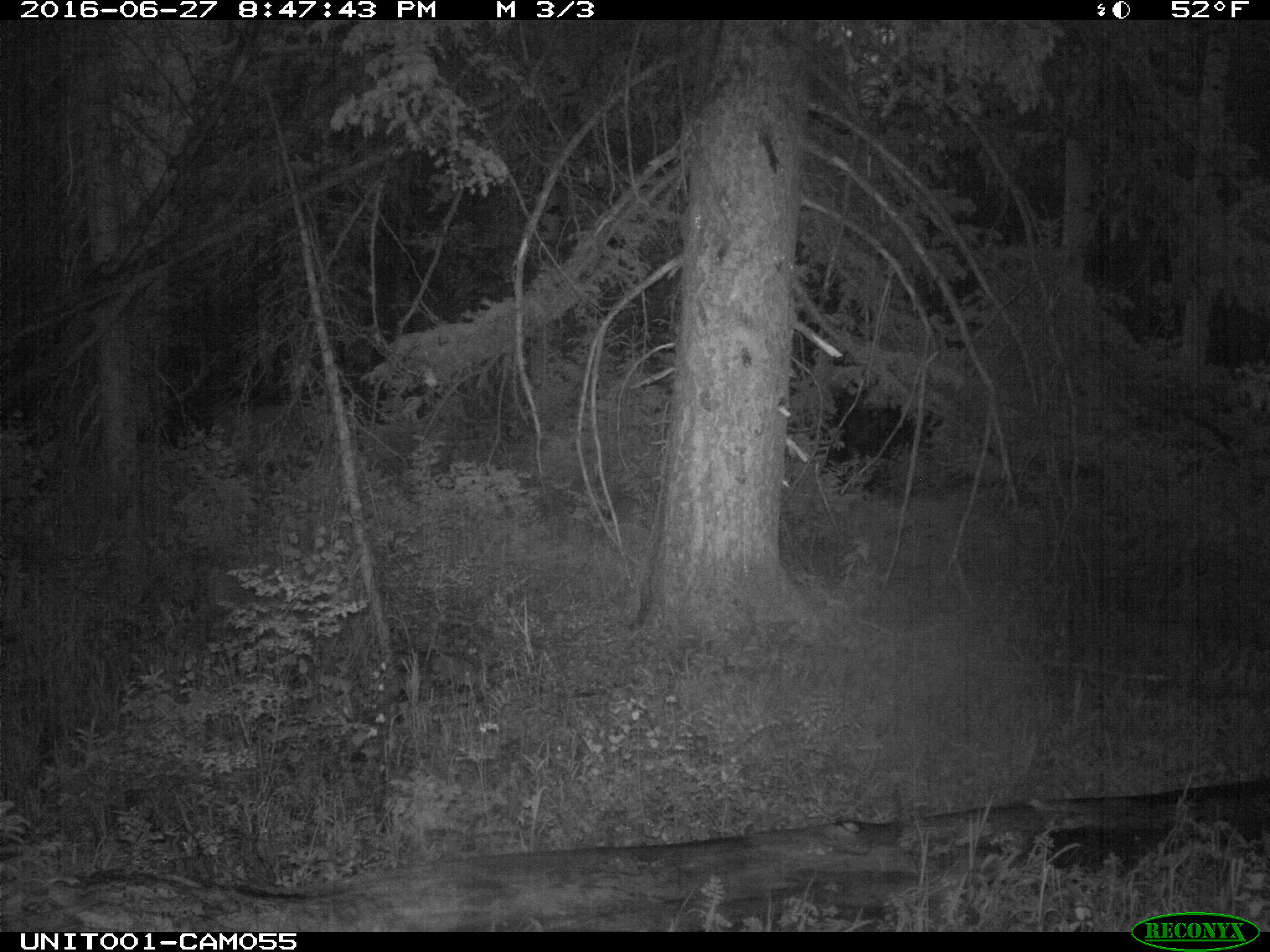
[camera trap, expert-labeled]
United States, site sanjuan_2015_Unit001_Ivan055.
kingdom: Animalia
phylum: Chordata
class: Mammalia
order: Artiodactyla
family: Cervidae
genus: Cervus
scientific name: Cervus elaphus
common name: red deer